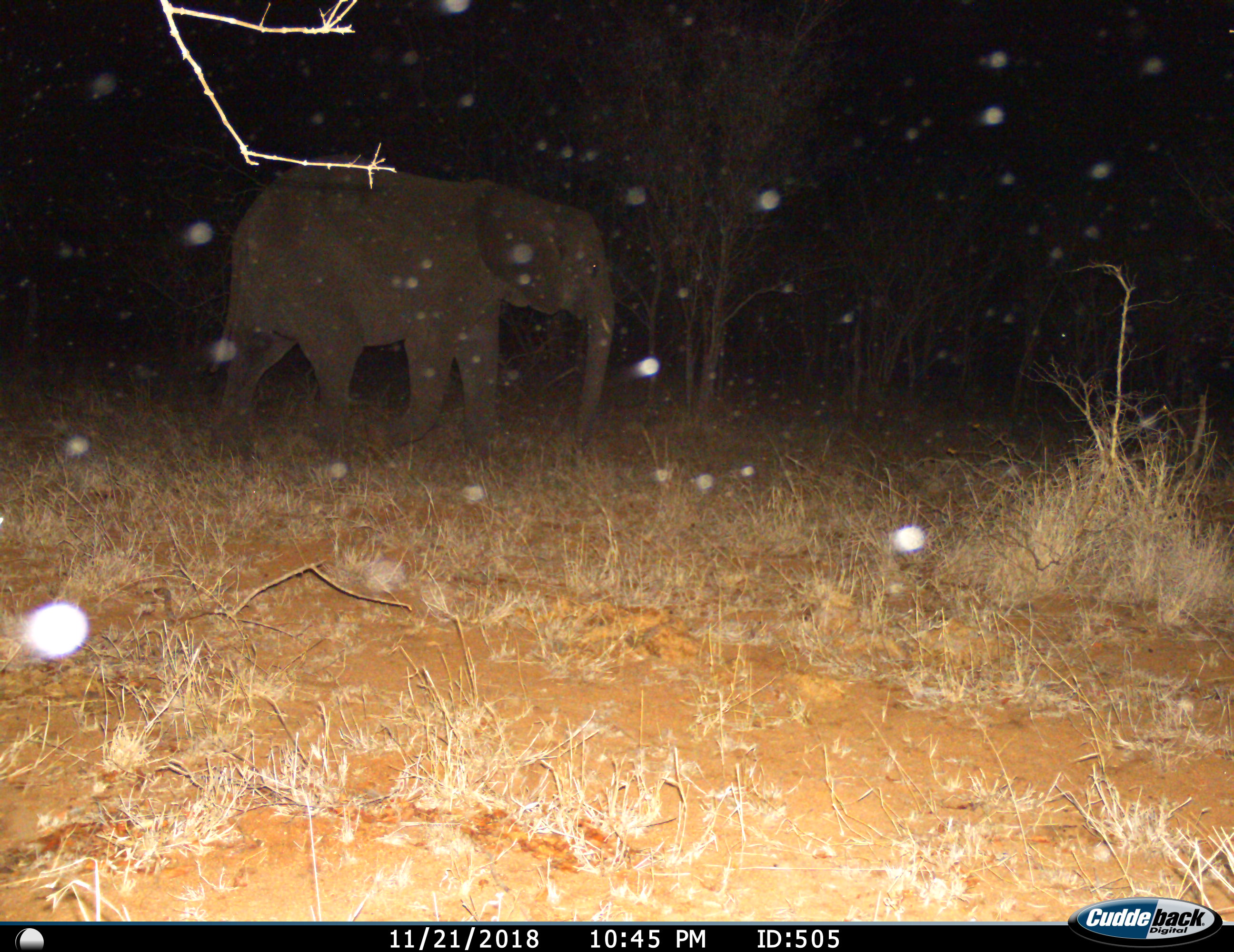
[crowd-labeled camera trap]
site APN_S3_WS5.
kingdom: Animalia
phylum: Chordata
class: Mammalia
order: Proboscidea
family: Elephantidae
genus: Loxodonta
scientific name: Loxodonta africana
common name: african bush elephant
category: elephant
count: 1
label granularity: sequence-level